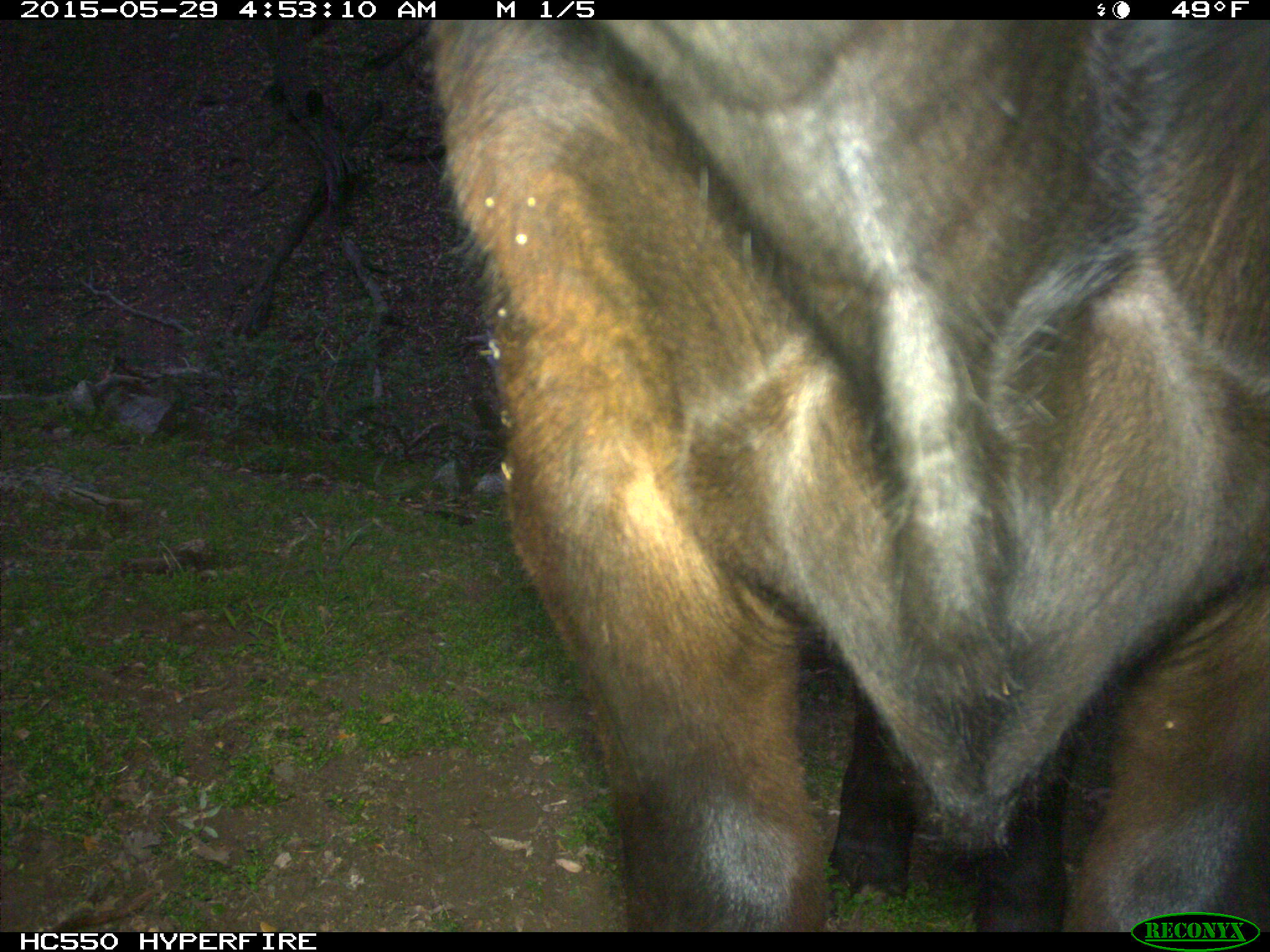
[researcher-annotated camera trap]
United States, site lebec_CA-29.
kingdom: Animalia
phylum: Chordata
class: Mammalia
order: Artiodactyla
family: Bovidae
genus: Bos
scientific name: Bos taurus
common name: domestic cow